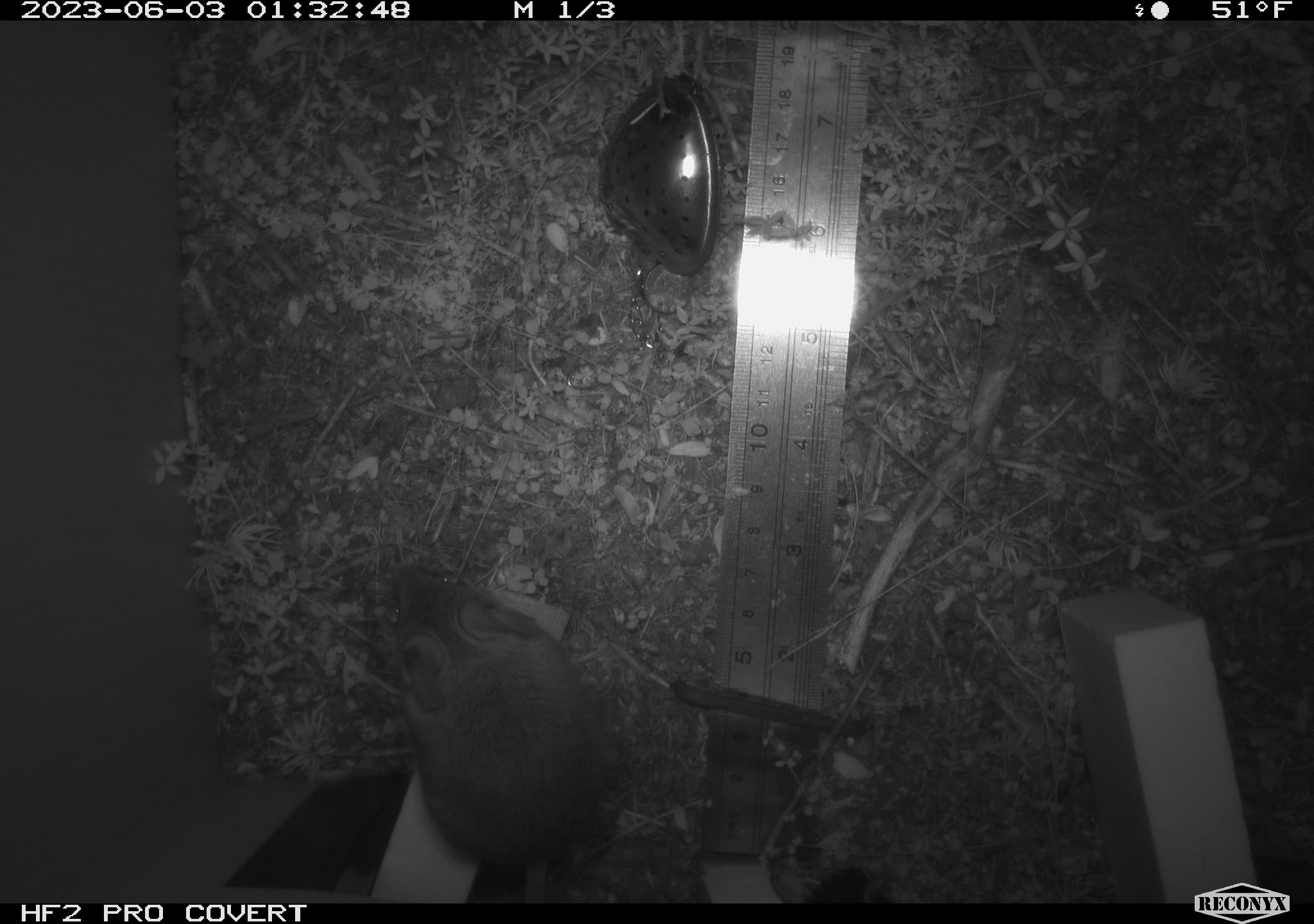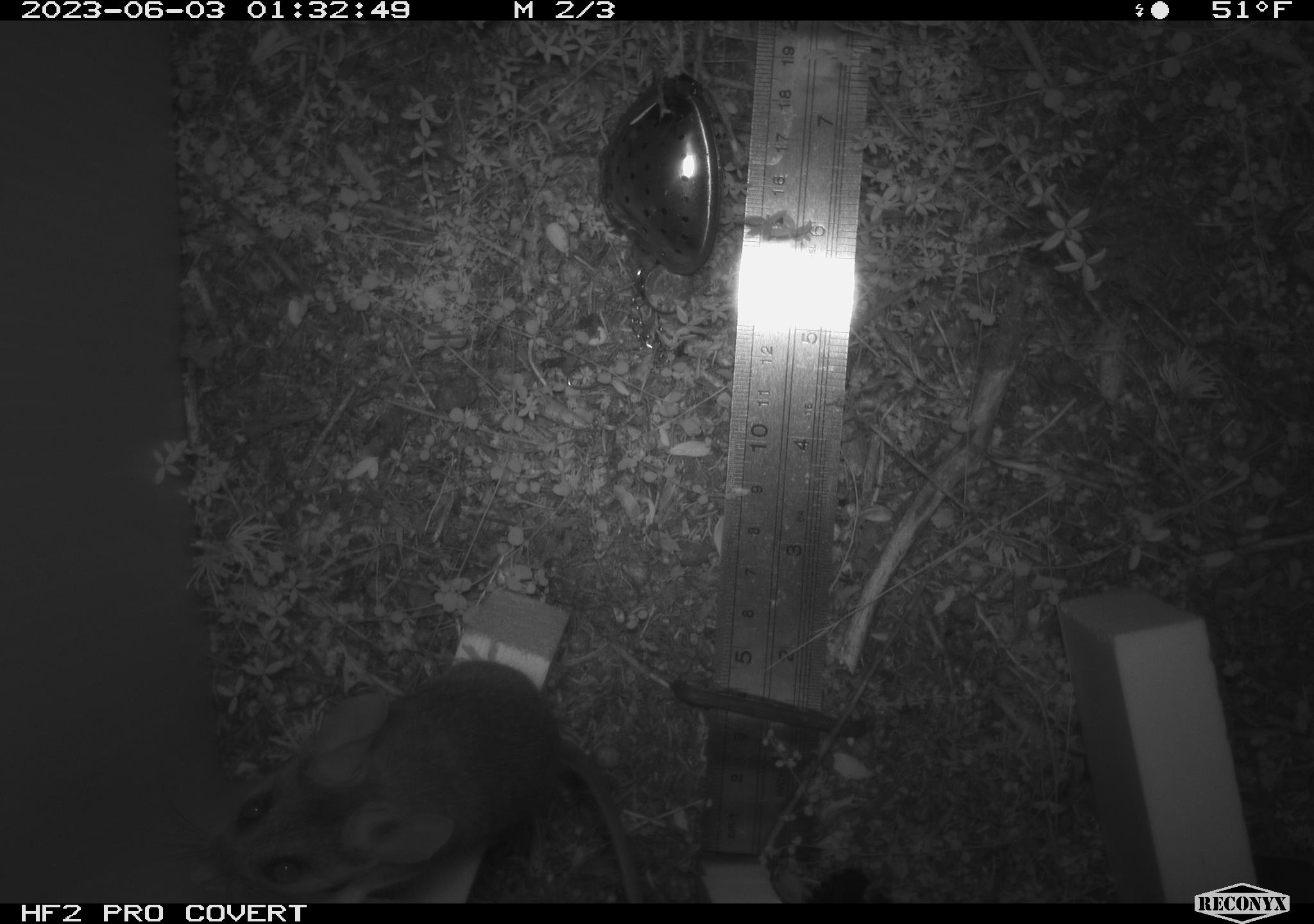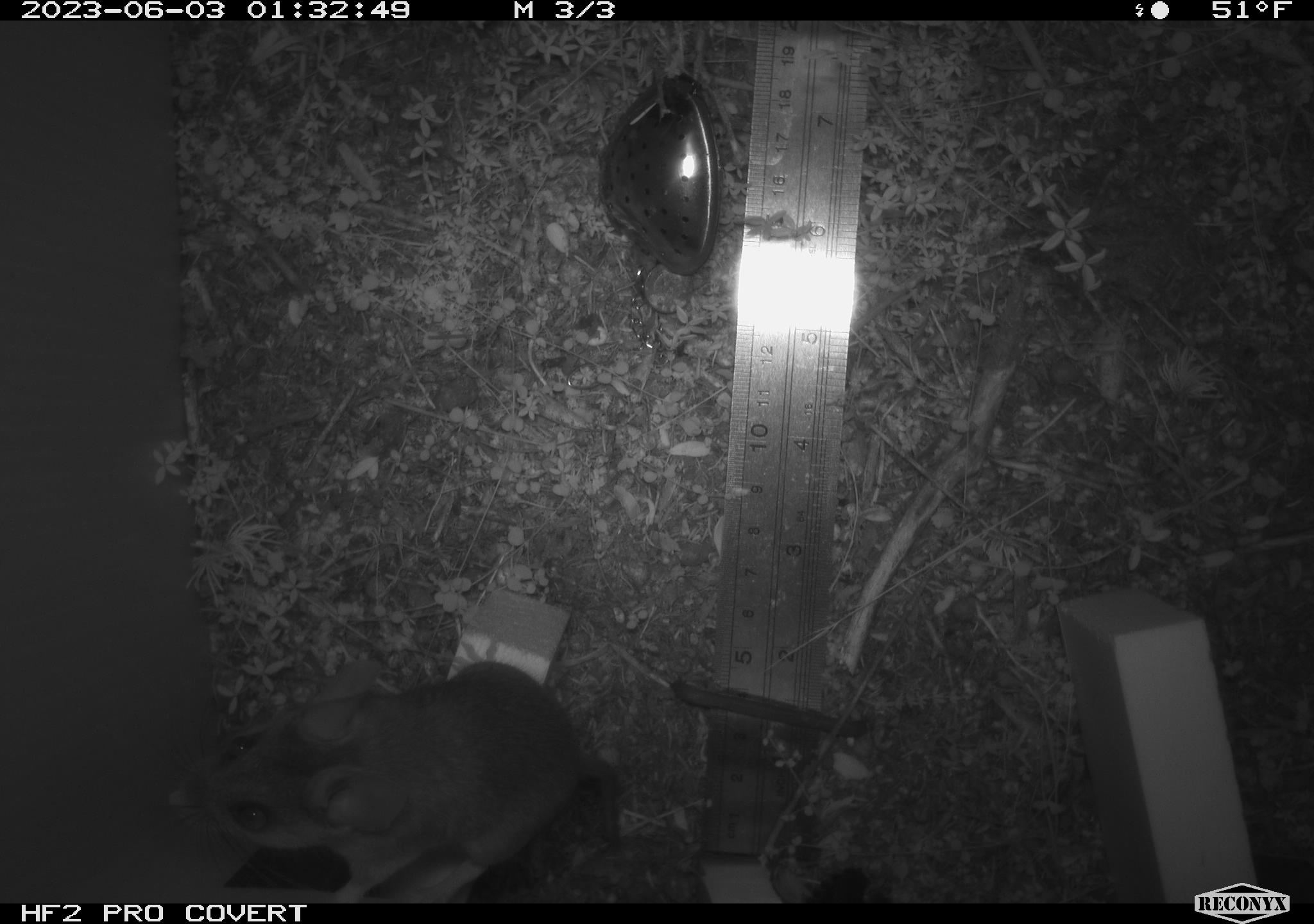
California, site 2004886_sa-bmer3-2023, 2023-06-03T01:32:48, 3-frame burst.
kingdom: Animalia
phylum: Chordata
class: Mammalia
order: Rodentia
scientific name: Rodentia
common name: mouse species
Mouse species (Rodentia).